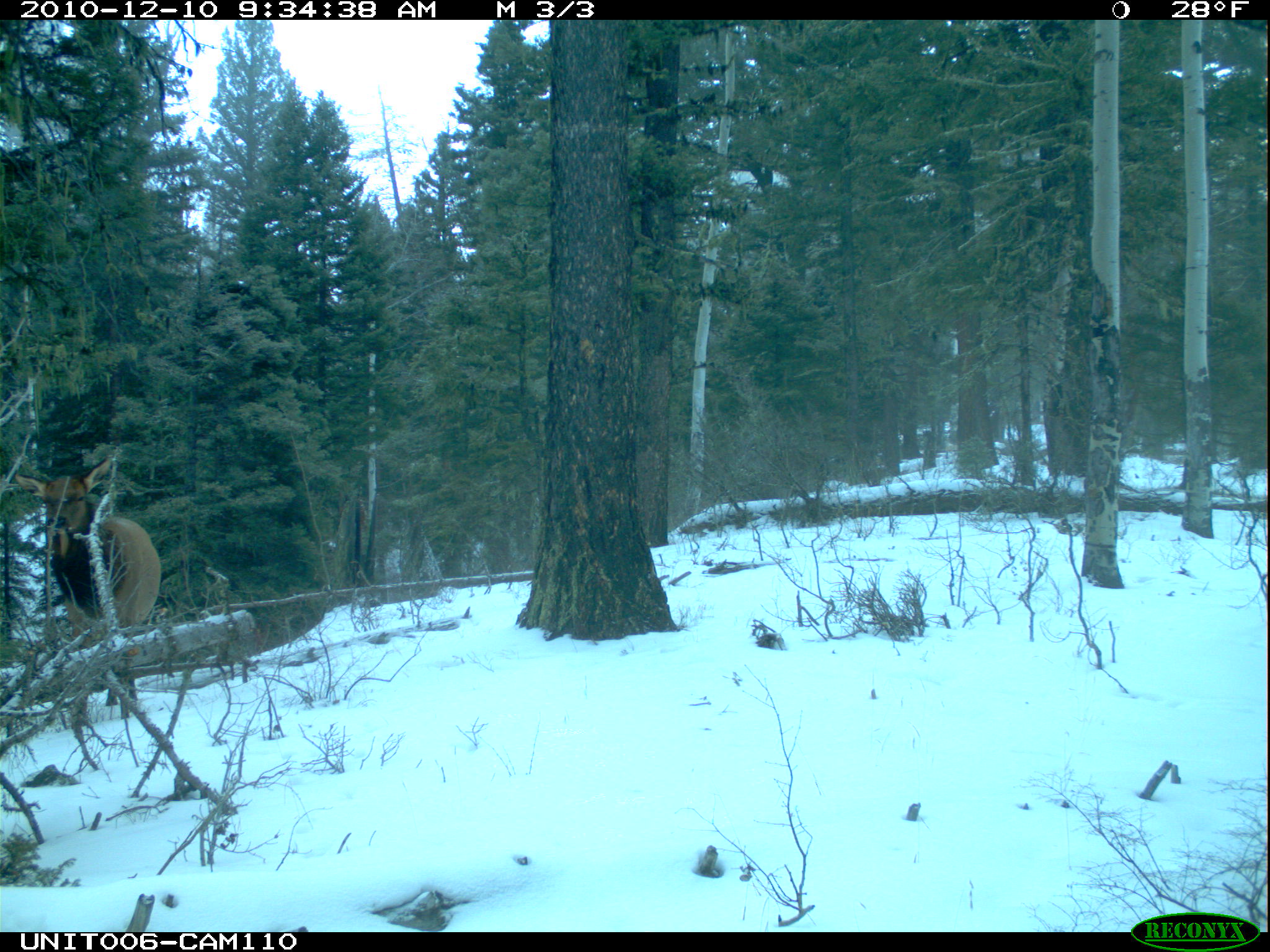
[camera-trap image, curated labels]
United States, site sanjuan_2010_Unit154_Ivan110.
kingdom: Animalia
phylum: Chordata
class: Mammalia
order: Artiodactyla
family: Cervidae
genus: Cervus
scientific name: Cervus elaphus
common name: red deer